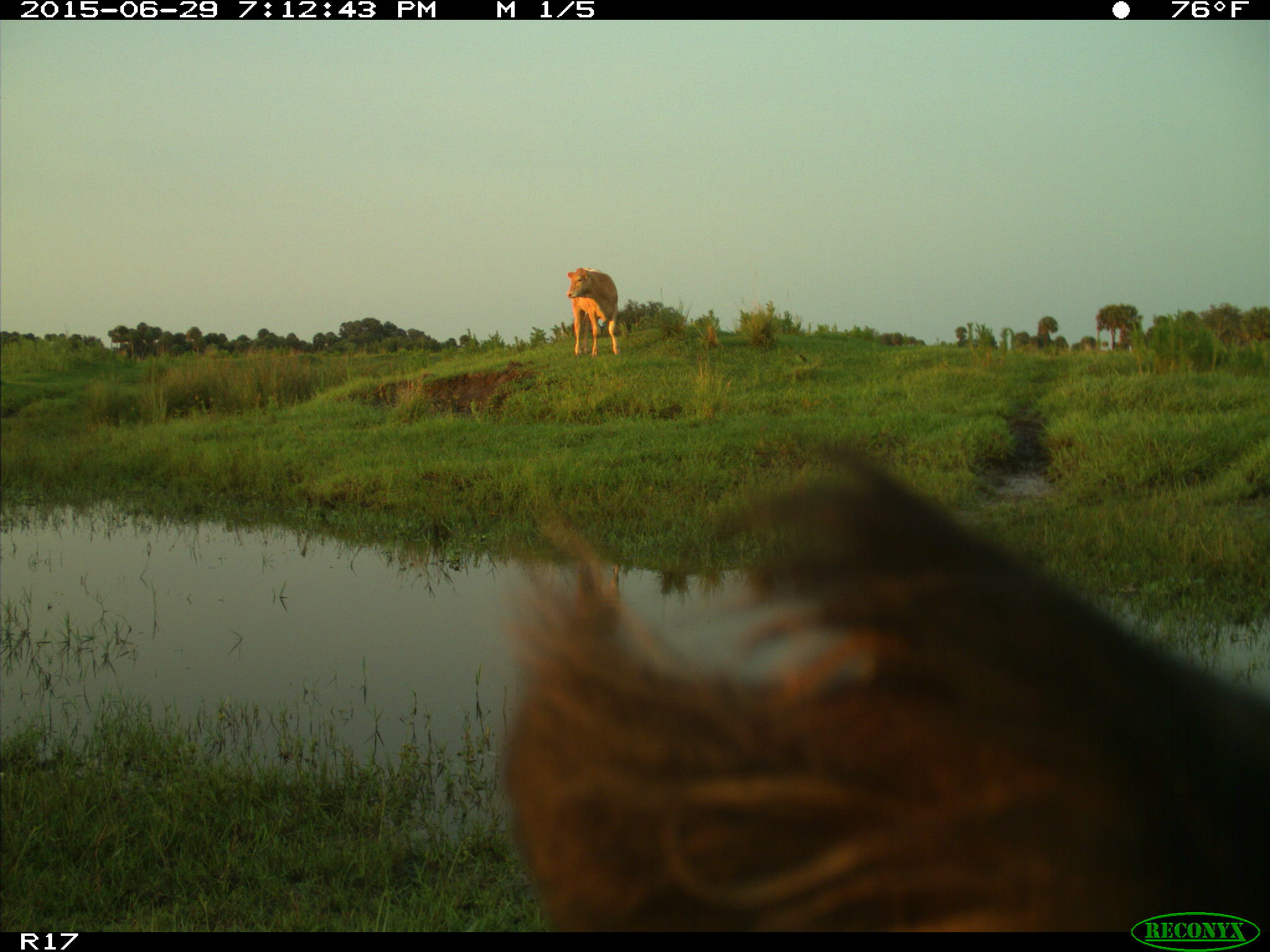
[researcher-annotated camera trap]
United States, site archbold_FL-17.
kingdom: Animalia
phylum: Chordata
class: Mammalia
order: Artiodactyla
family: Bovidae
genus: Bos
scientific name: Bos taurus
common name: domestic cow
Bos taurus (domestic cow).